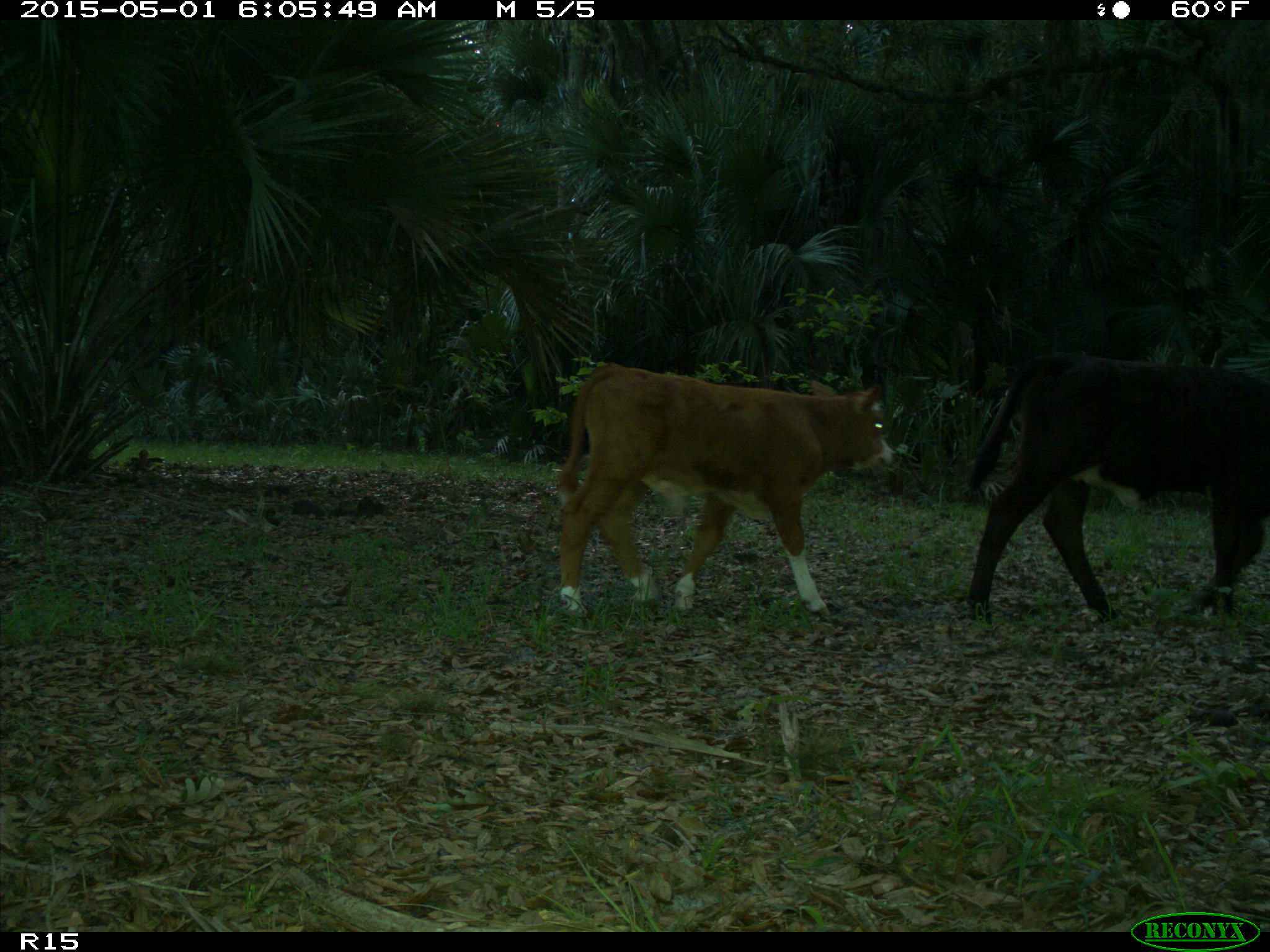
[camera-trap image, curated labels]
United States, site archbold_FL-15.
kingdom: Animalia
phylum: Chordata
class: Mammalia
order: Artiodactyla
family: Bovidae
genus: Bos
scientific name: Bos taurus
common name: domestic cow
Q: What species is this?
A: Bos taurus (domestic cow).